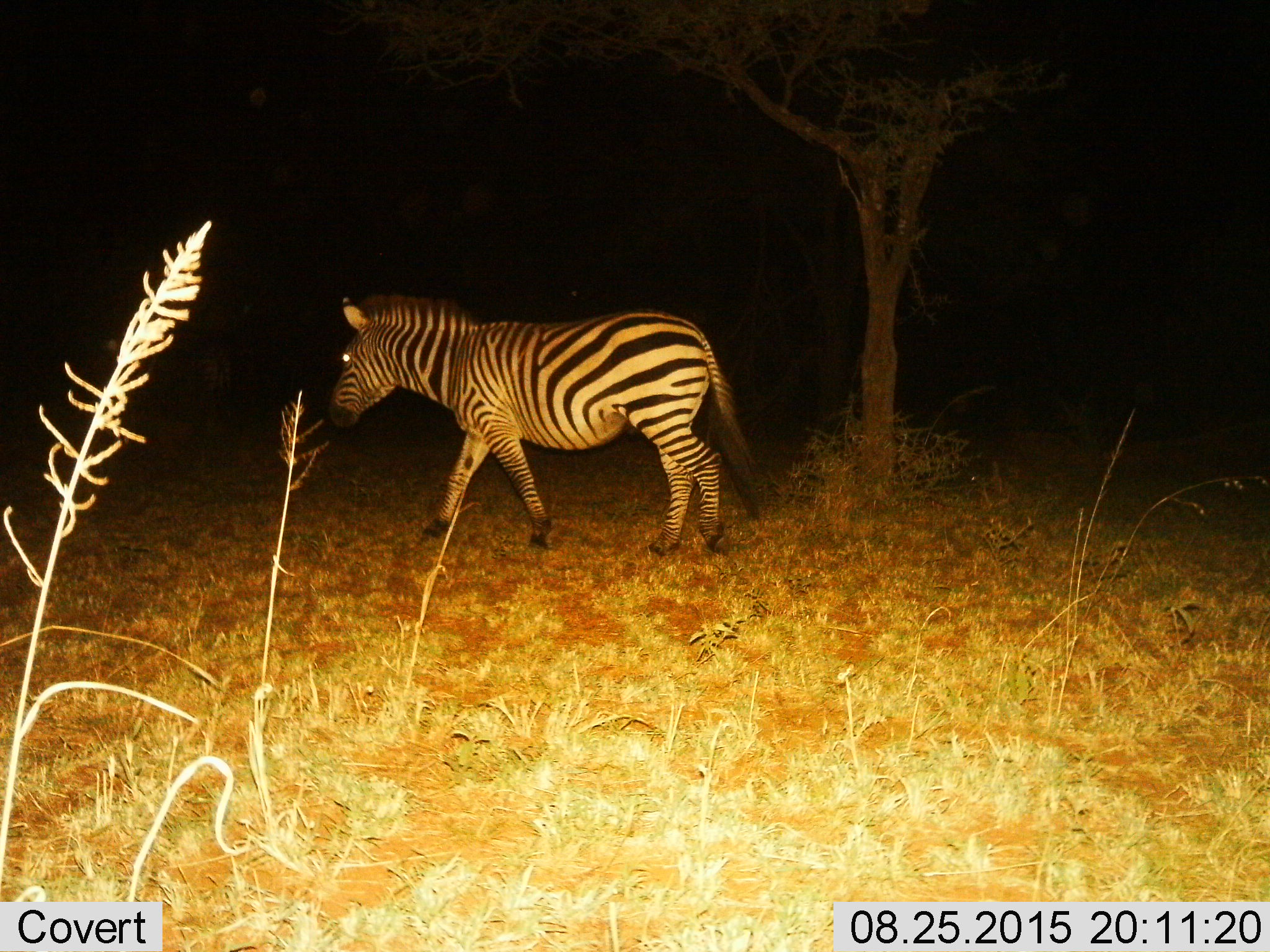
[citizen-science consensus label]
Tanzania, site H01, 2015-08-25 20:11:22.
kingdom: Animalia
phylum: Chordata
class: Mammalia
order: Perissodactyla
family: Equidae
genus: Equus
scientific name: Equus quagga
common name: plains zebra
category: zebra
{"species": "zebra (plains zebra) (Equus quagga)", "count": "1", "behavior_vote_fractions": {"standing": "30%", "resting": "10%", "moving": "80%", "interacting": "0%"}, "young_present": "0%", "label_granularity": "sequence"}